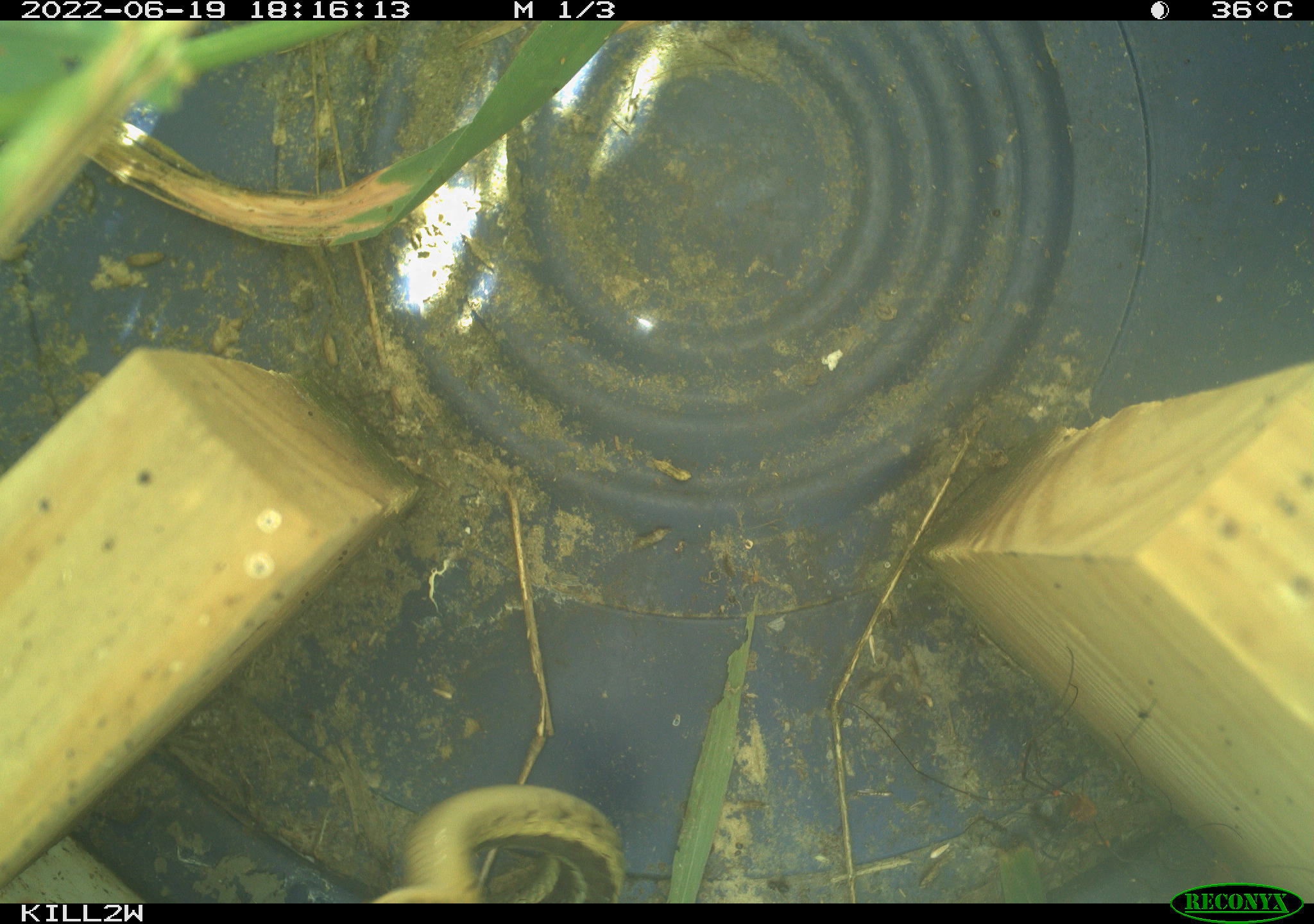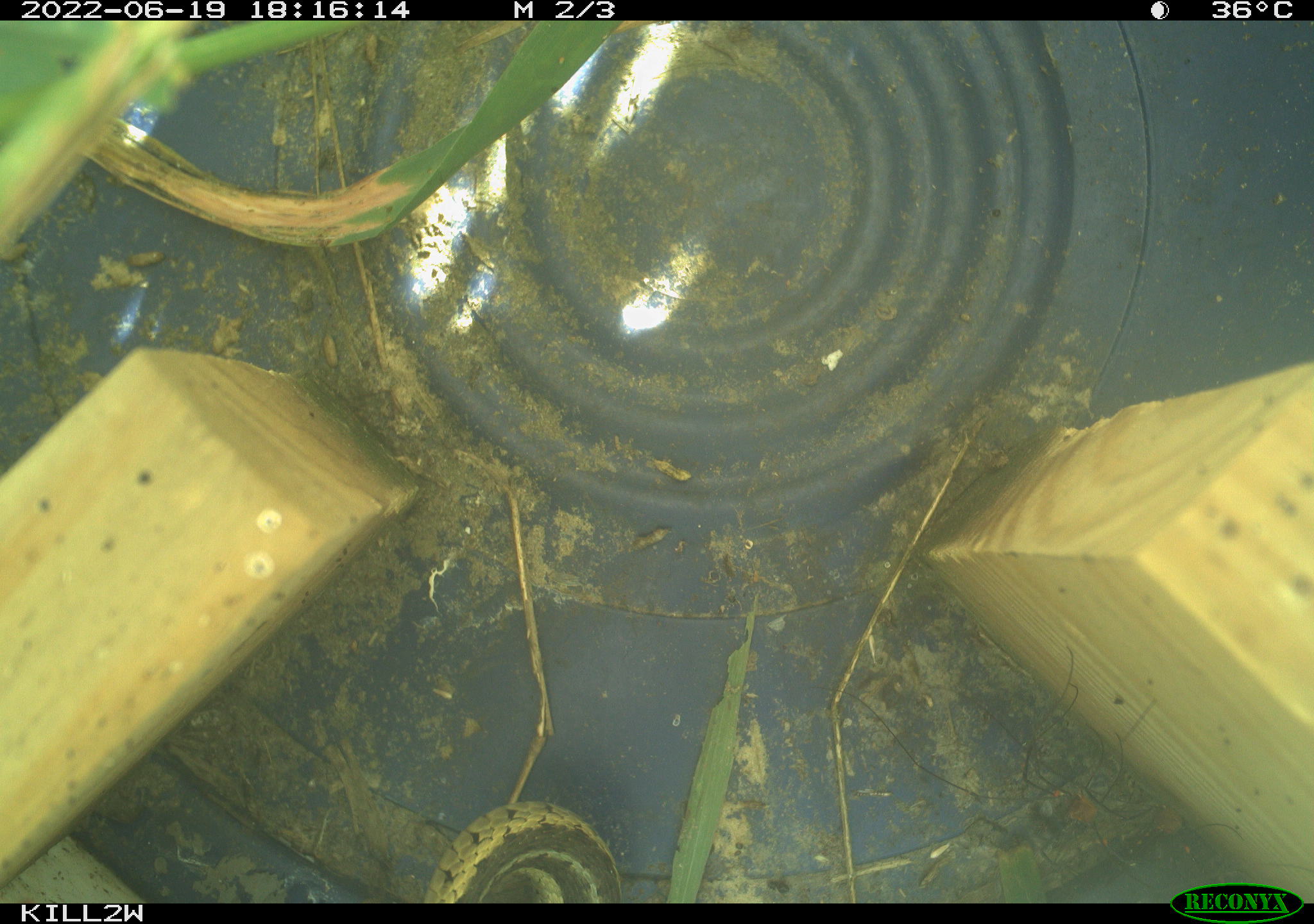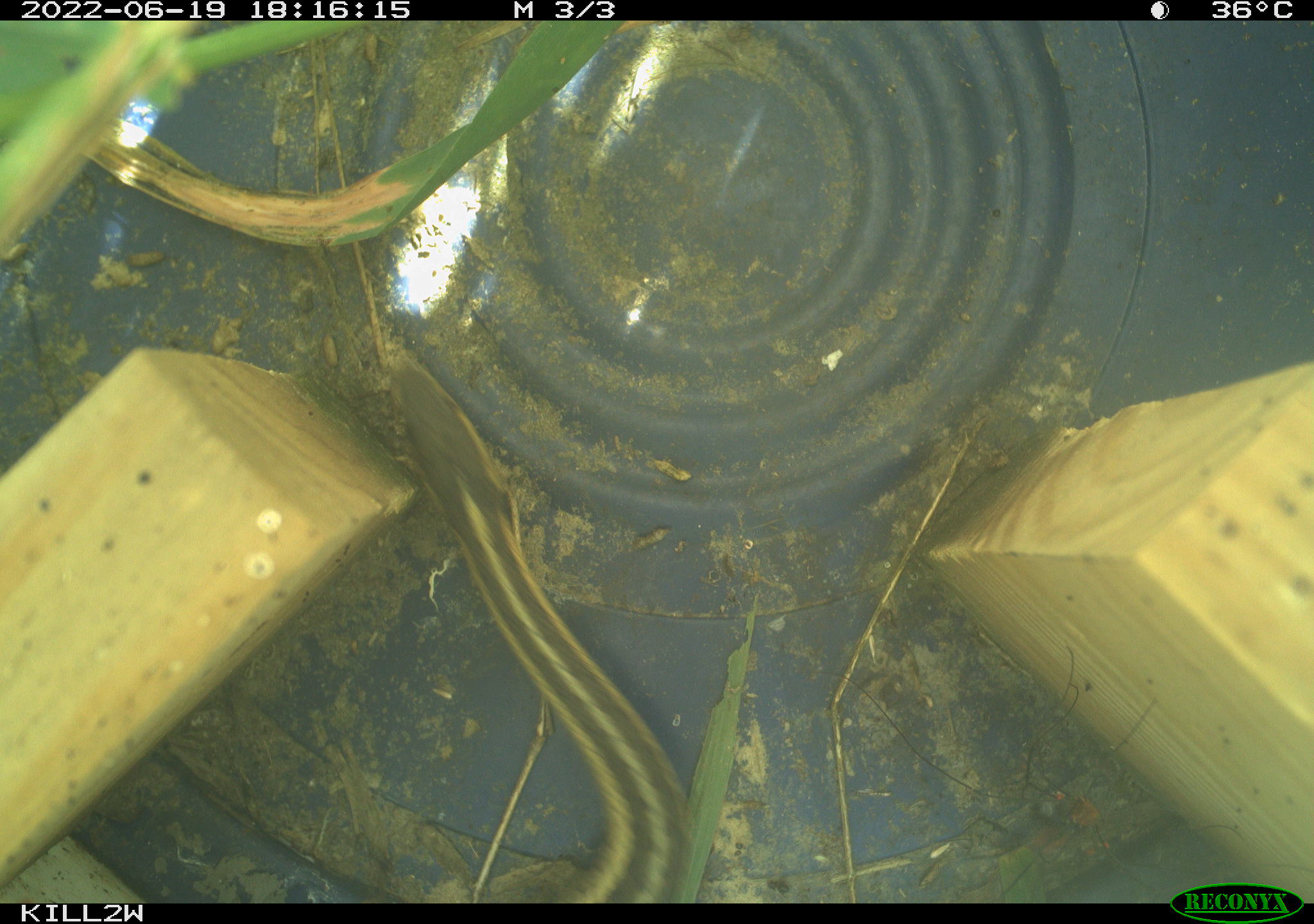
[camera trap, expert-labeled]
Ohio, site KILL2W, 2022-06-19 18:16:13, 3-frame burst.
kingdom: Animalia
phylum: Chordata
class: Reptilia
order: Squamata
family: Colubridae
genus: Thamnophis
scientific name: Thamnophis sirtalis sirtalis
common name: eastern gartersnake